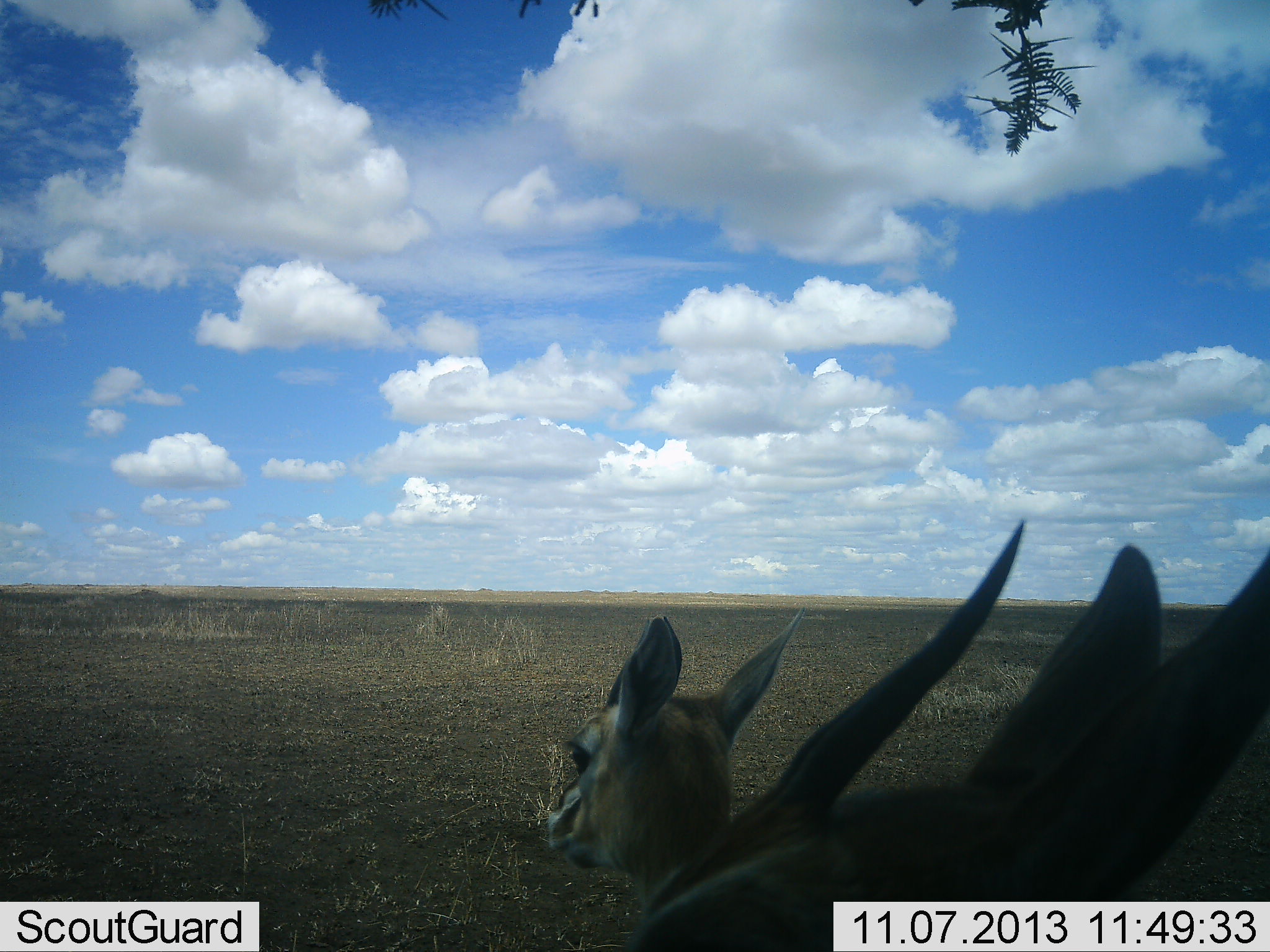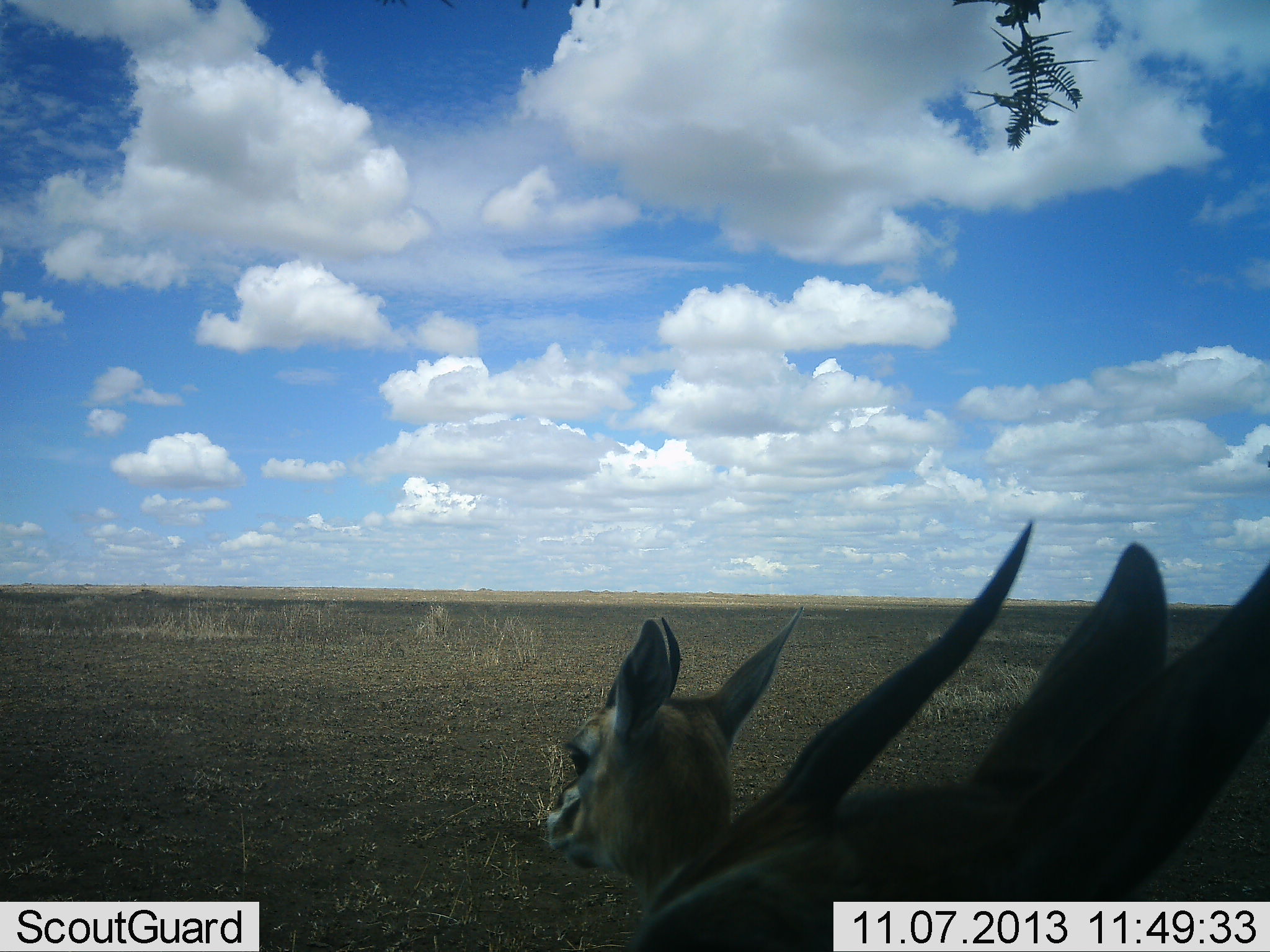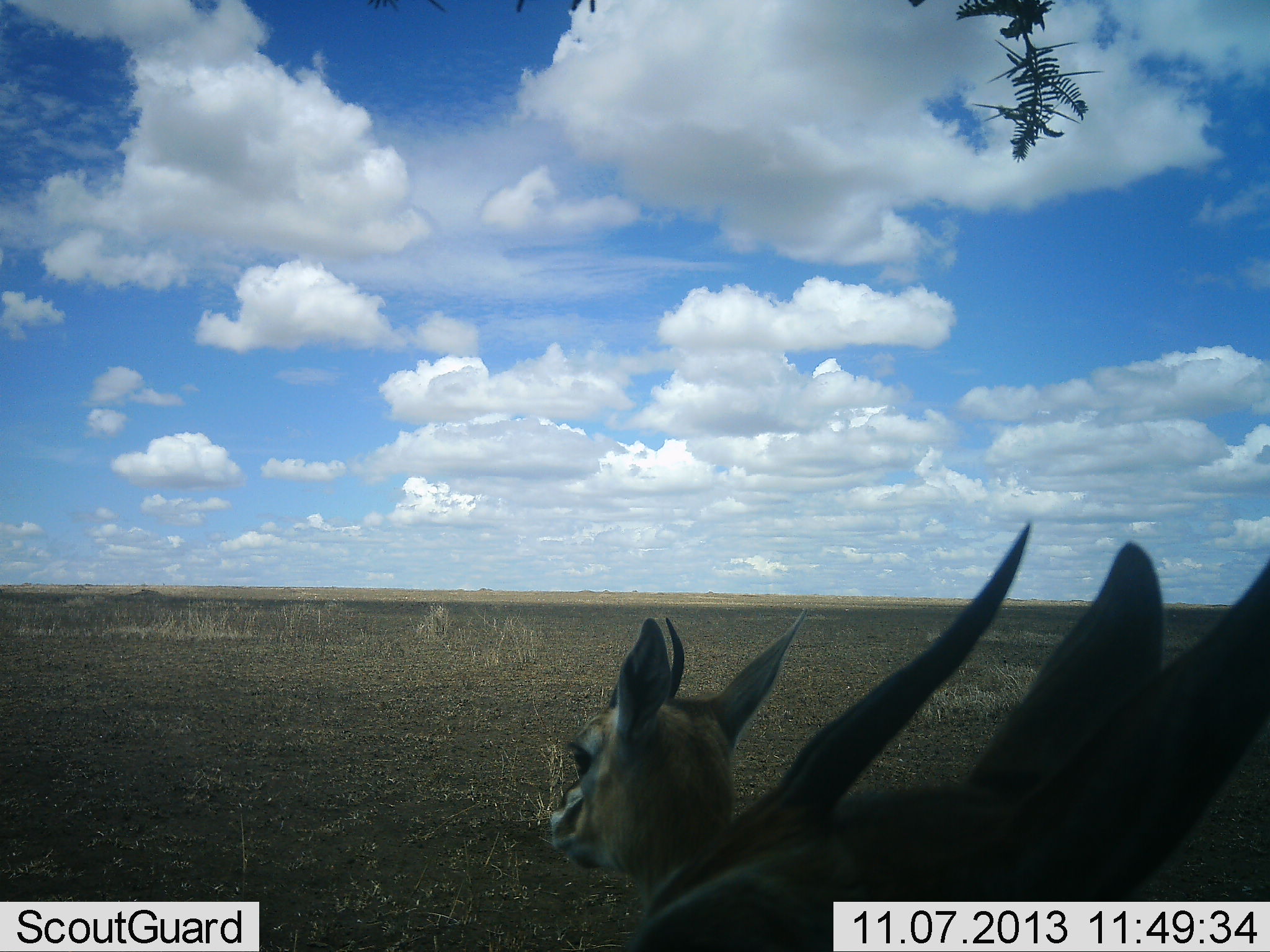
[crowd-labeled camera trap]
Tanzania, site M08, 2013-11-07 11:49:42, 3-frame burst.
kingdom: Animalia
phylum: Chordata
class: Mammalia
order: Artiodactyla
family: Bovidae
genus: Eudorcas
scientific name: Eudorcas thomsonii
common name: thomson's gazelle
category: gazellethomsons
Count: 2.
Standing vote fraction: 73%.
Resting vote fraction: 27%.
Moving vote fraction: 0%.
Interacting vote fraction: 0%.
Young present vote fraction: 0%.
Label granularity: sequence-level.